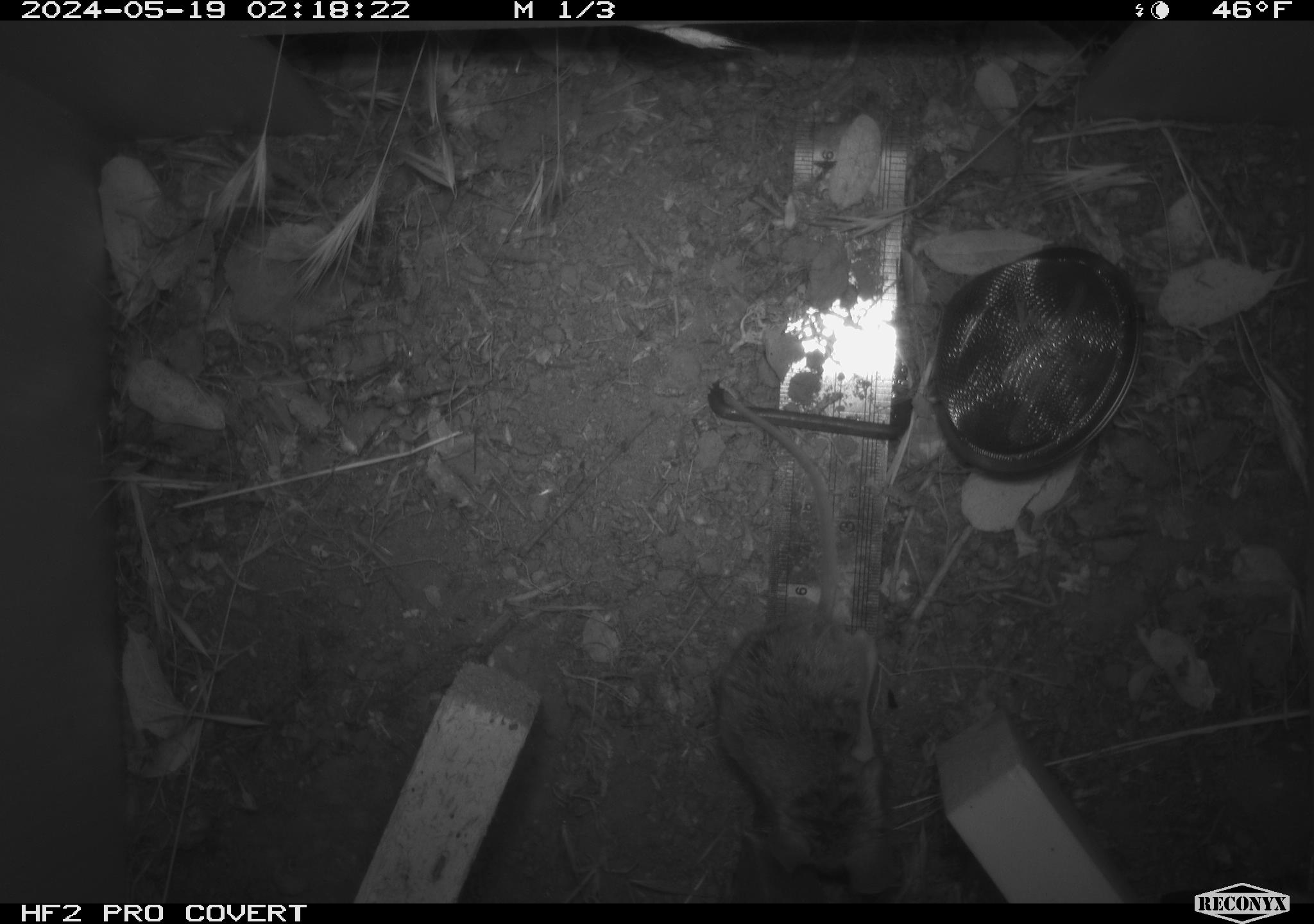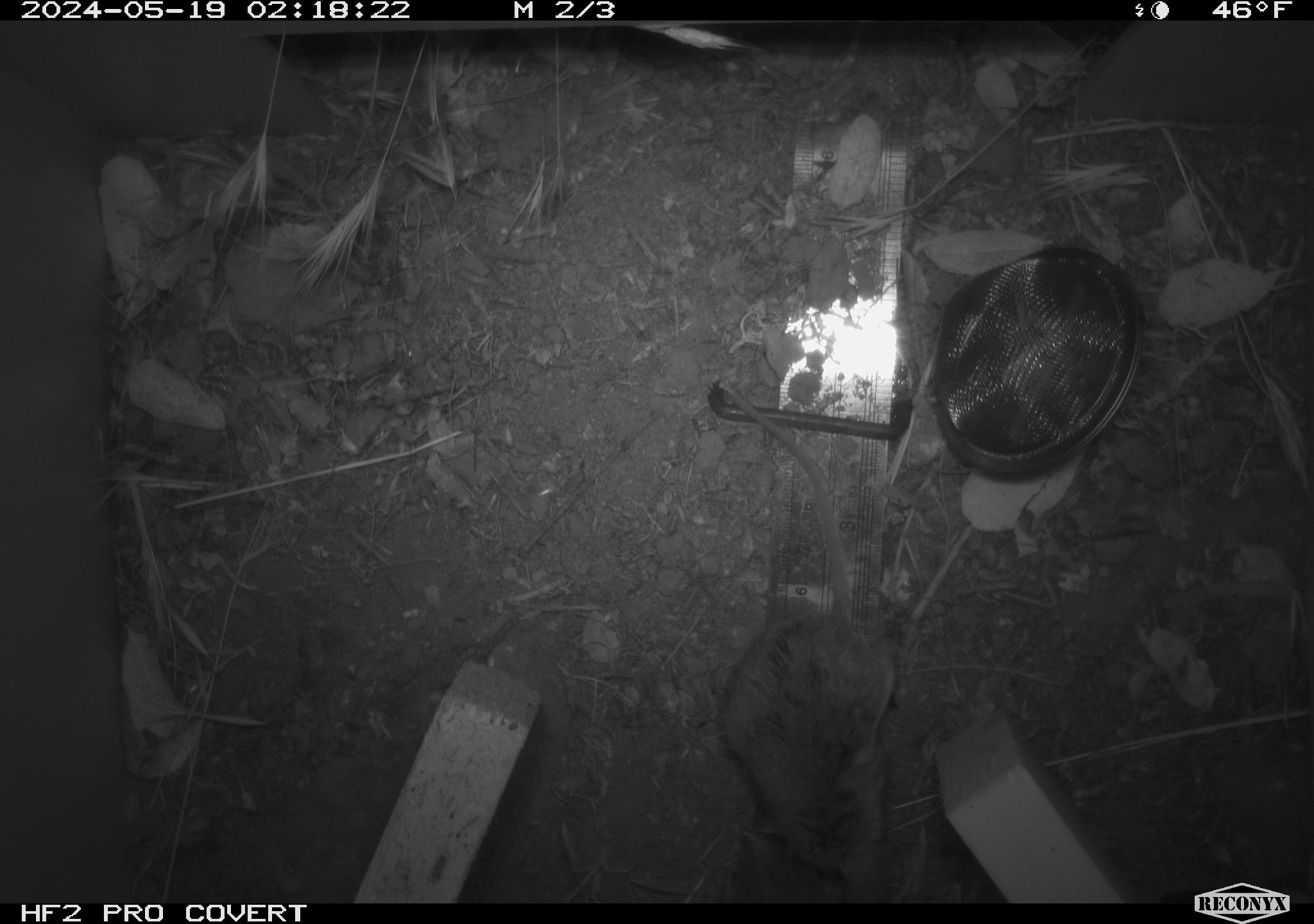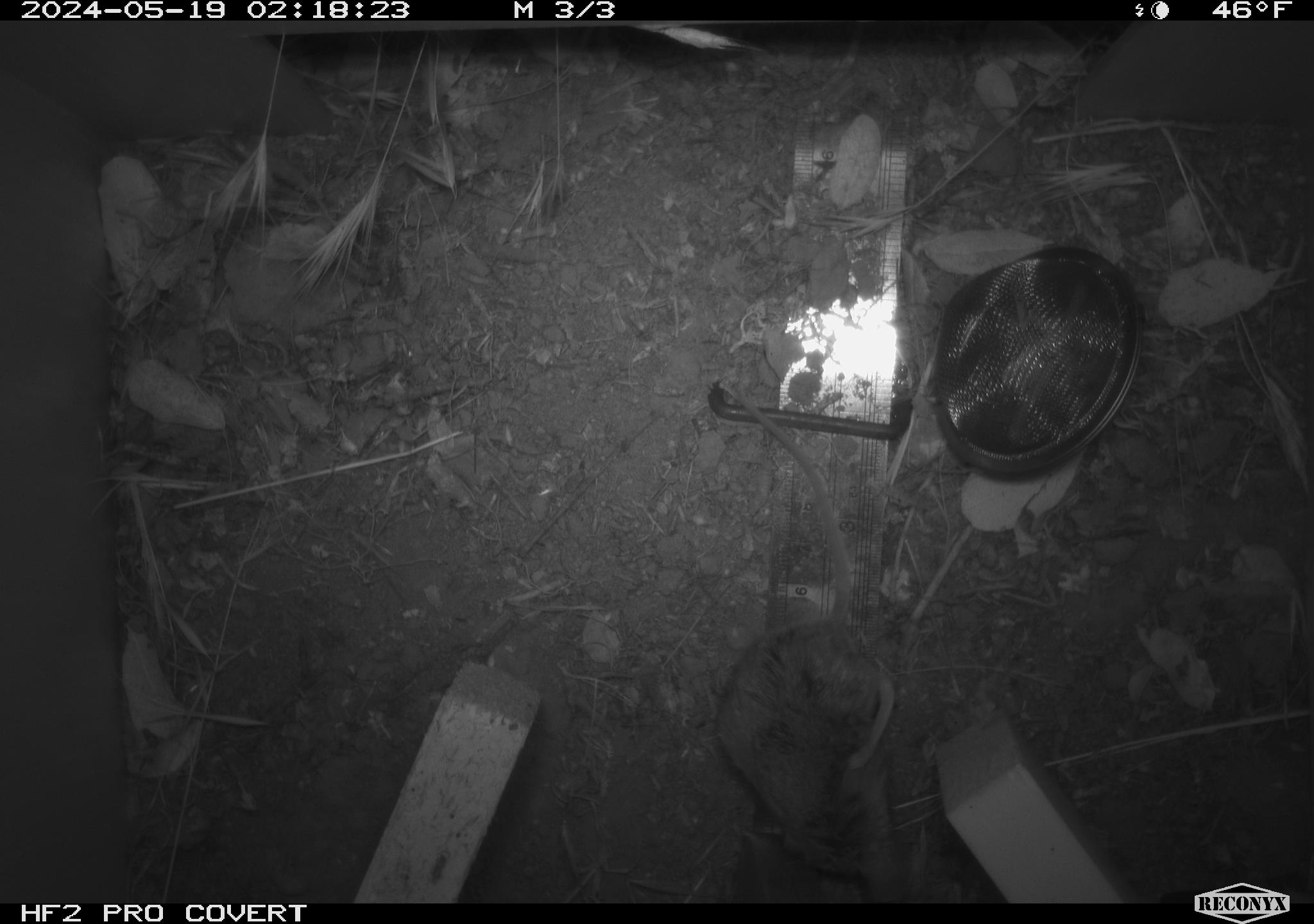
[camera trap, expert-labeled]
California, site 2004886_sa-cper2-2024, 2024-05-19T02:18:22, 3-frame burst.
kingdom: Animalia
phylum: Chordata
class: Mammalia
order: Rodentia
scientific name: Rodentia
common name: rodent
Rodent (Rodentia).